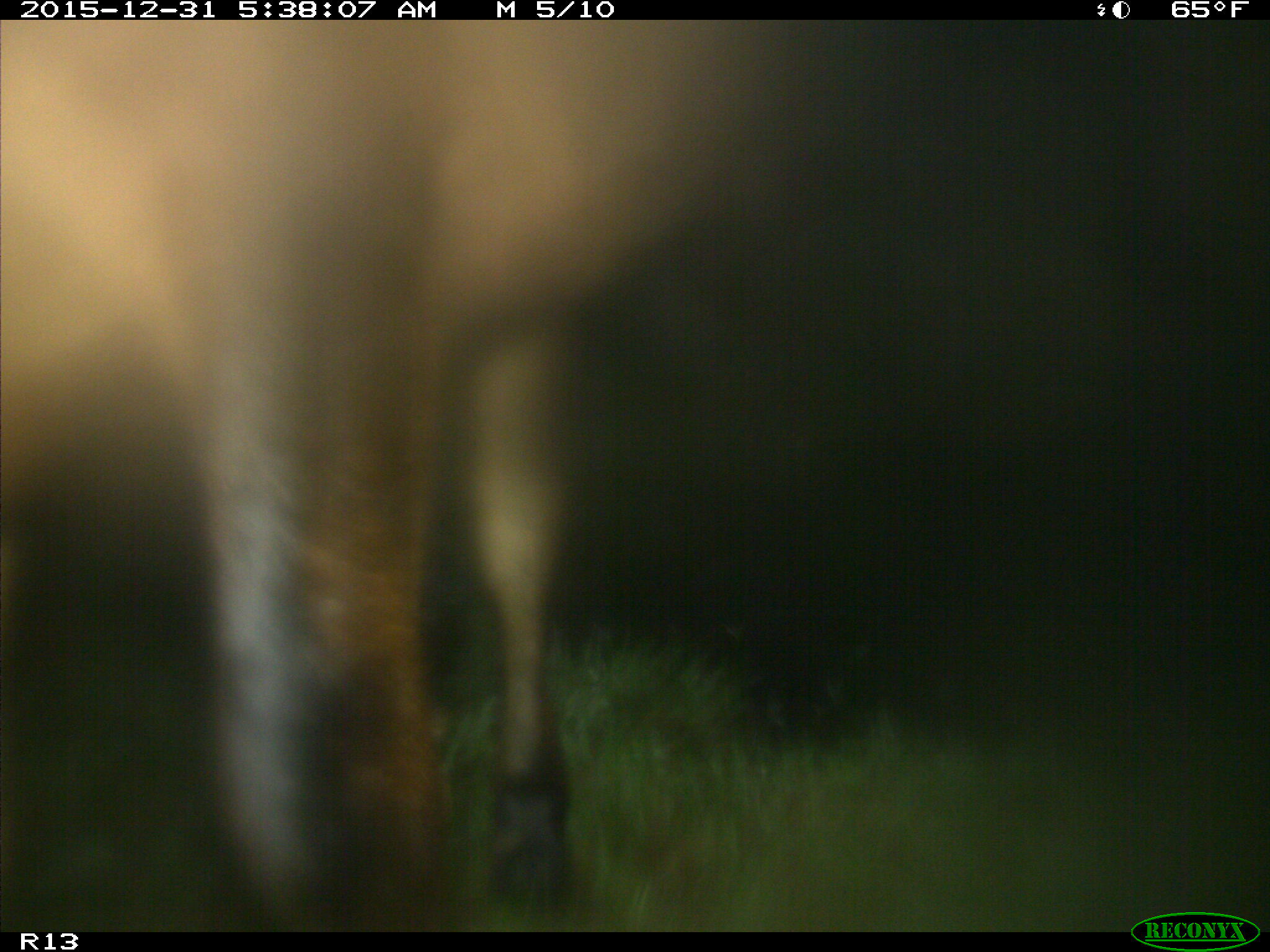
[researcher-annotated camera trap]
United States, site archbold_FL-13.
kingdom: Animalia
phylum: Chordata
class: Mammalia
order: Artiodactyla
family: Bovidae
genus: Bos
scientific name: Bos taurus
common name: domestic cow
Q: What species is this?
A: Bos taurus (domestic cow).